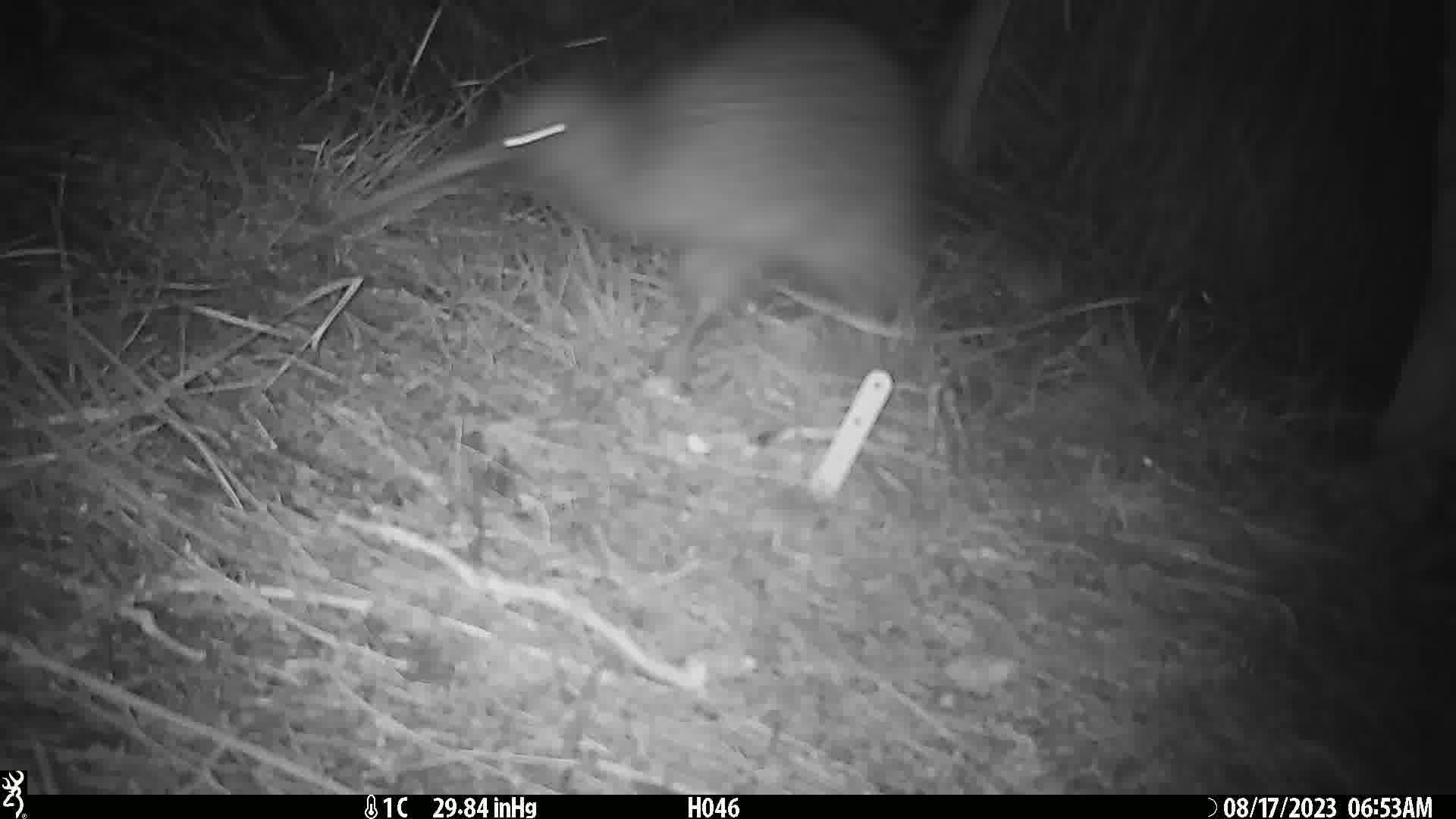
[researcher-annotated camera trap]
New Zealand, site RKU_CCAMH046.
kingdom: Animalia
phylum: Chordata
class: Aves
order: Apterygiformes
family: Apterygidae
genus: Apteryx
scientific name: Apteryx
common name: kiwi